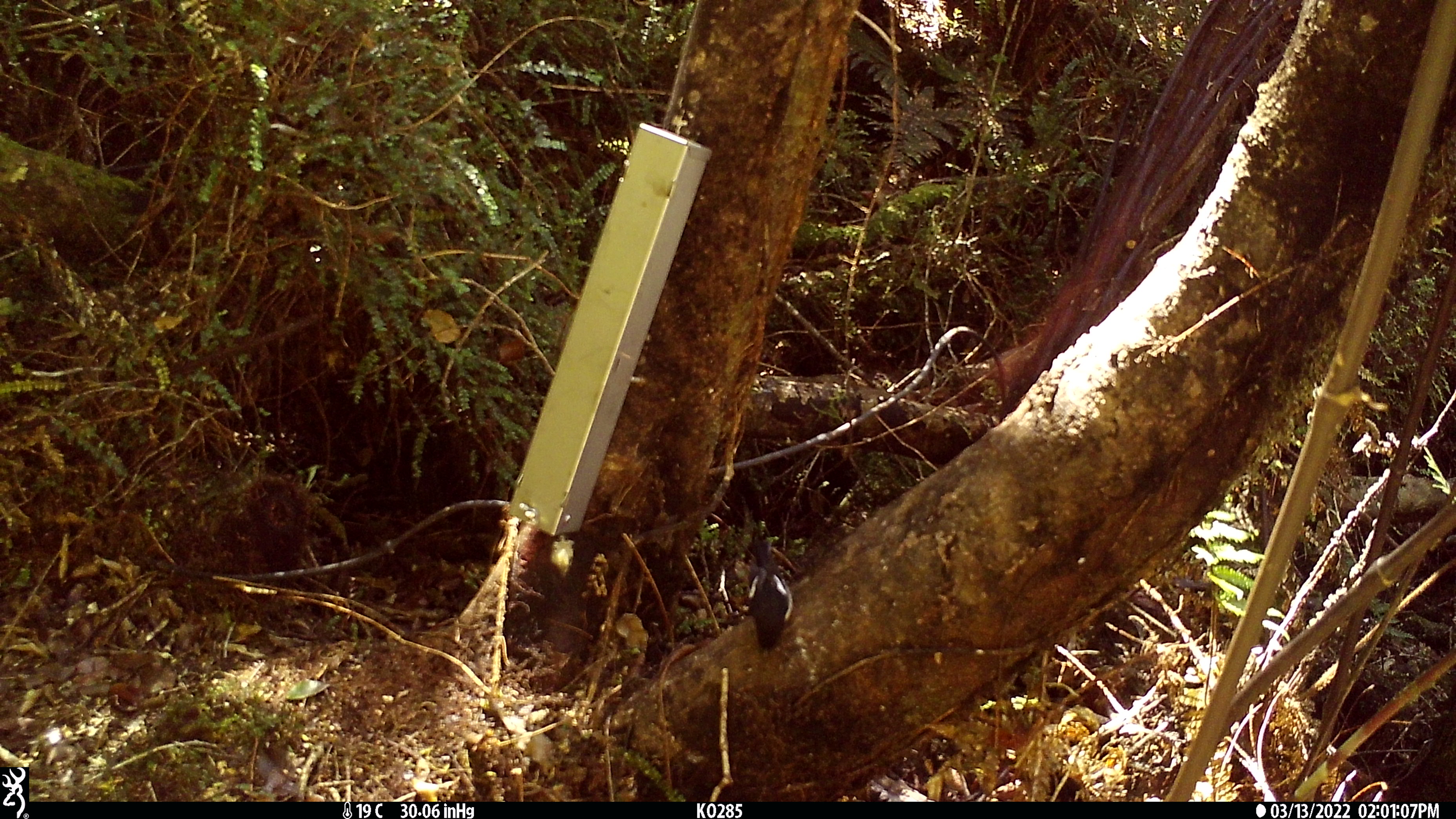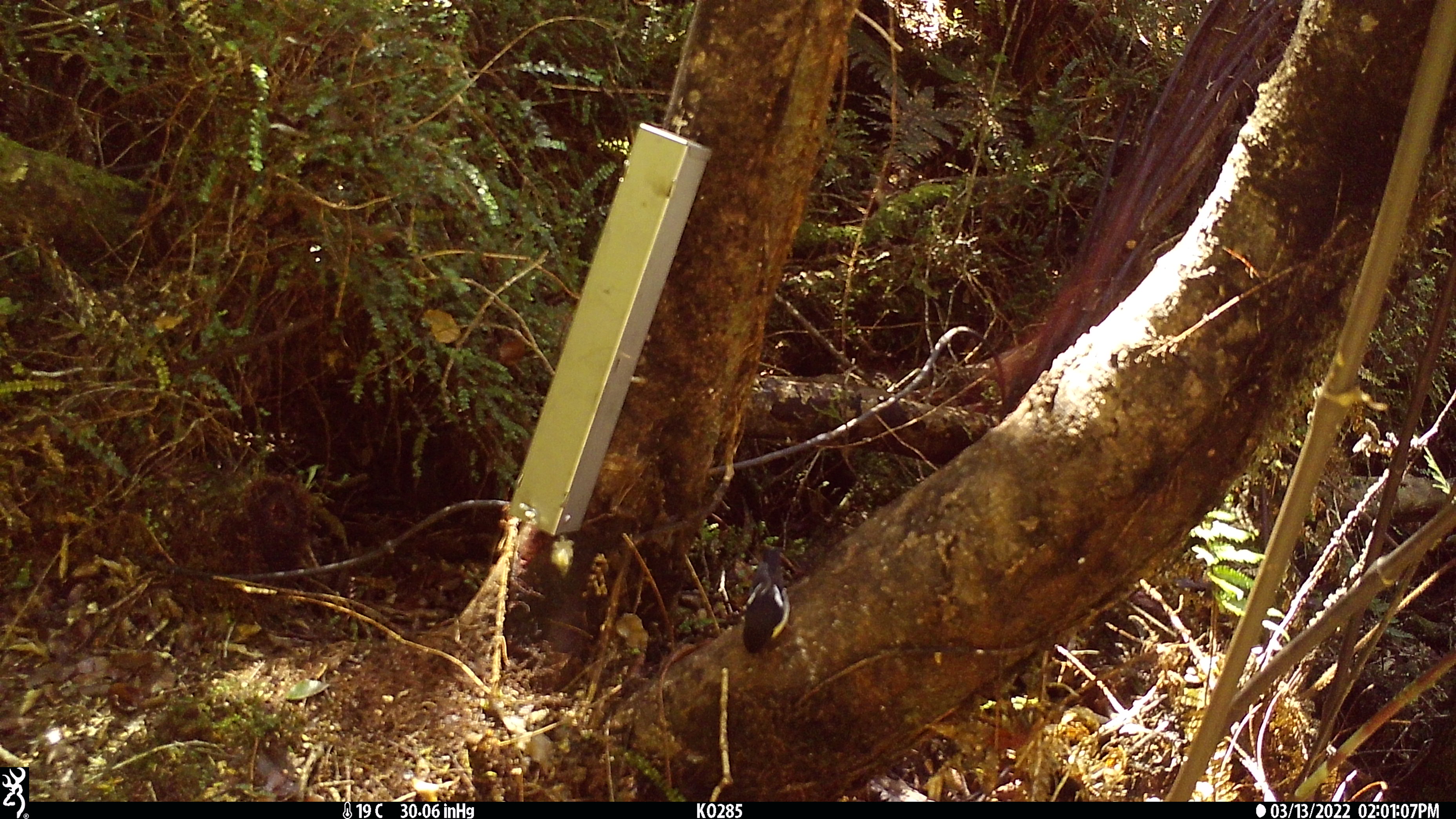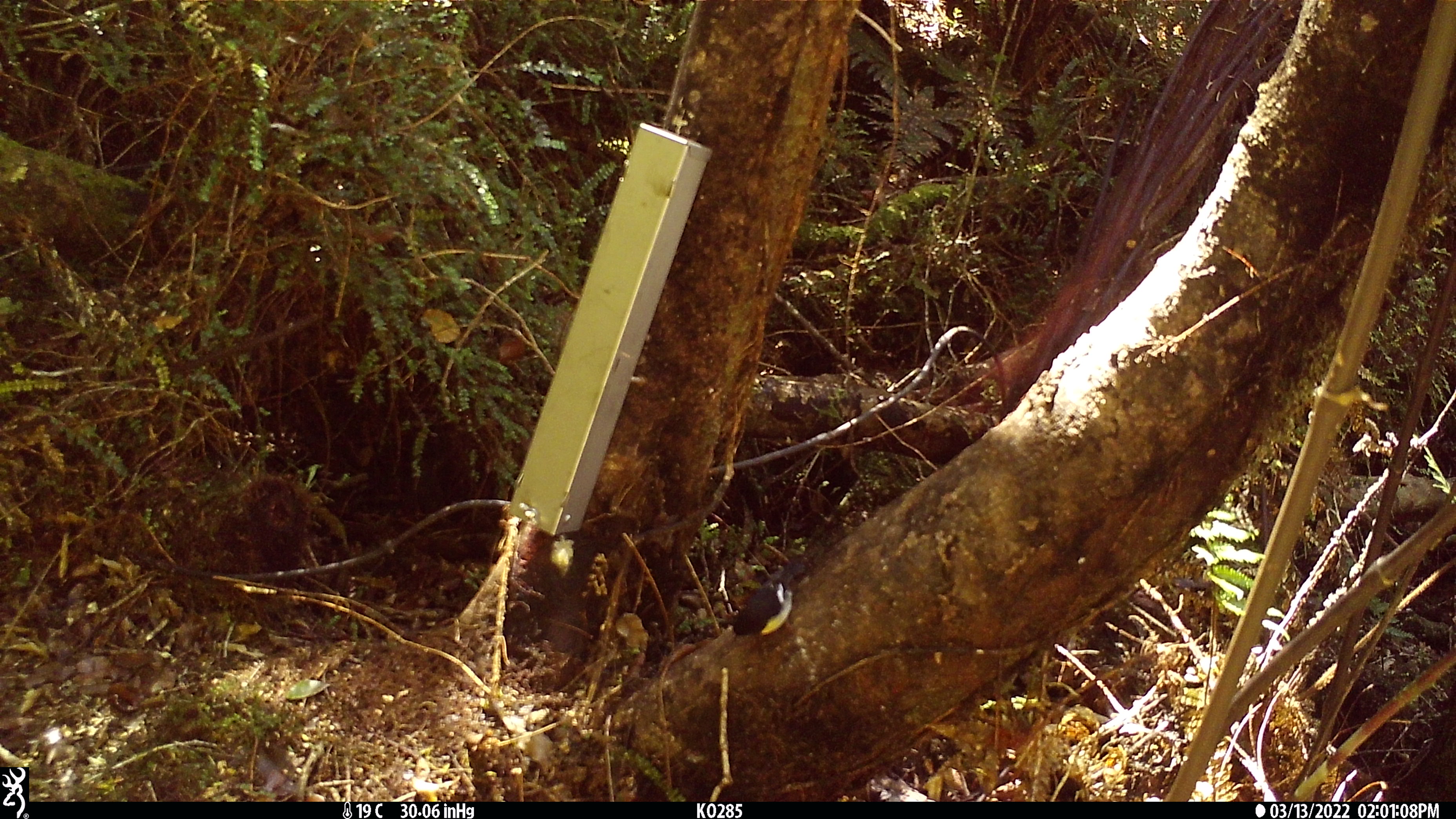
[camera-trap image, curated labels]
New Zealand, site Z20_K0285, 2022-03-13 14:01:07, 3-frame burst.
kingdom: Animalia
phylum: Chordata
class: Aves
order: Passeriformes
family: Petroicidae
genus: Petroica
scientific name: Petroica macrocephala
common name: tomtit